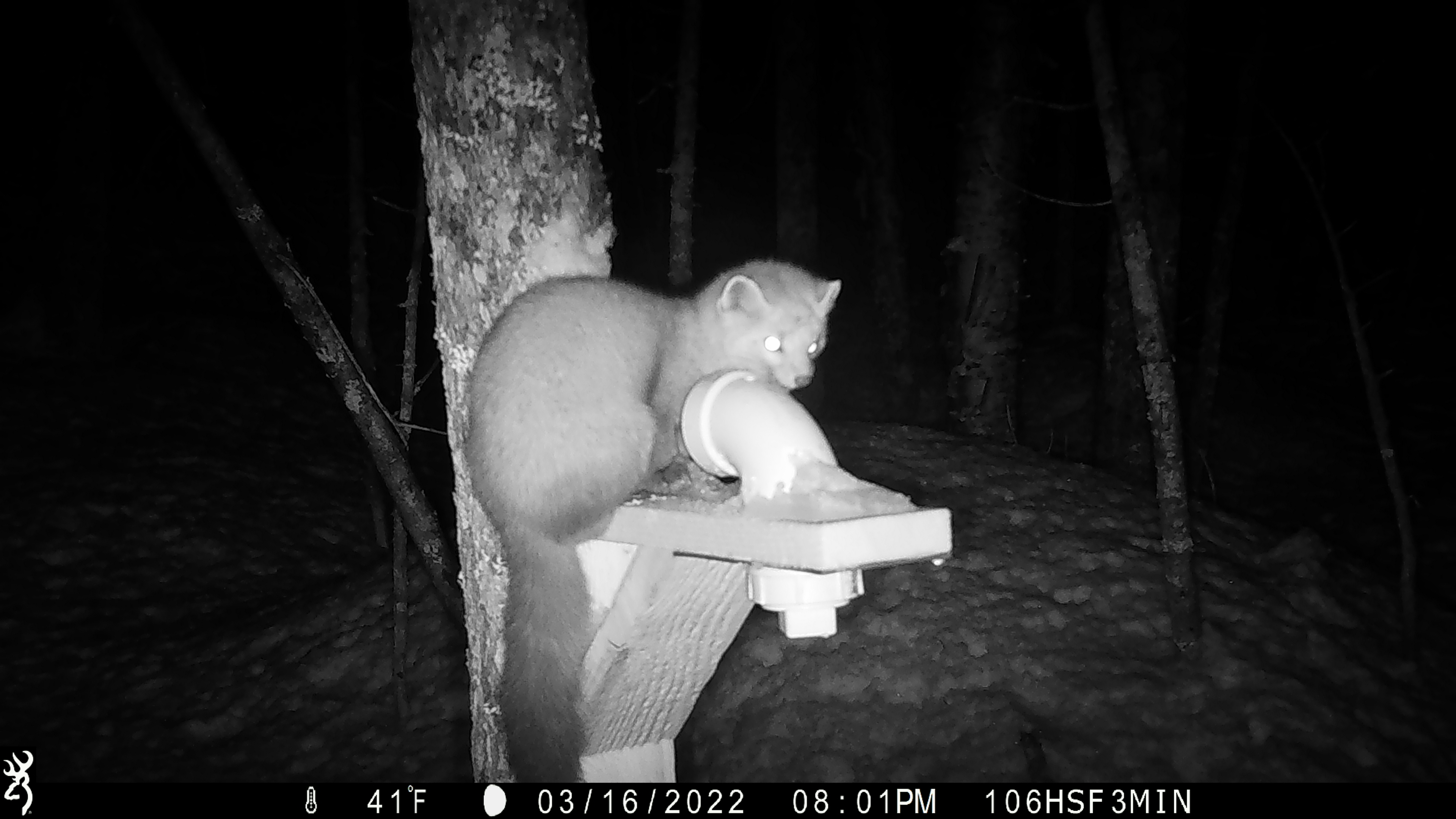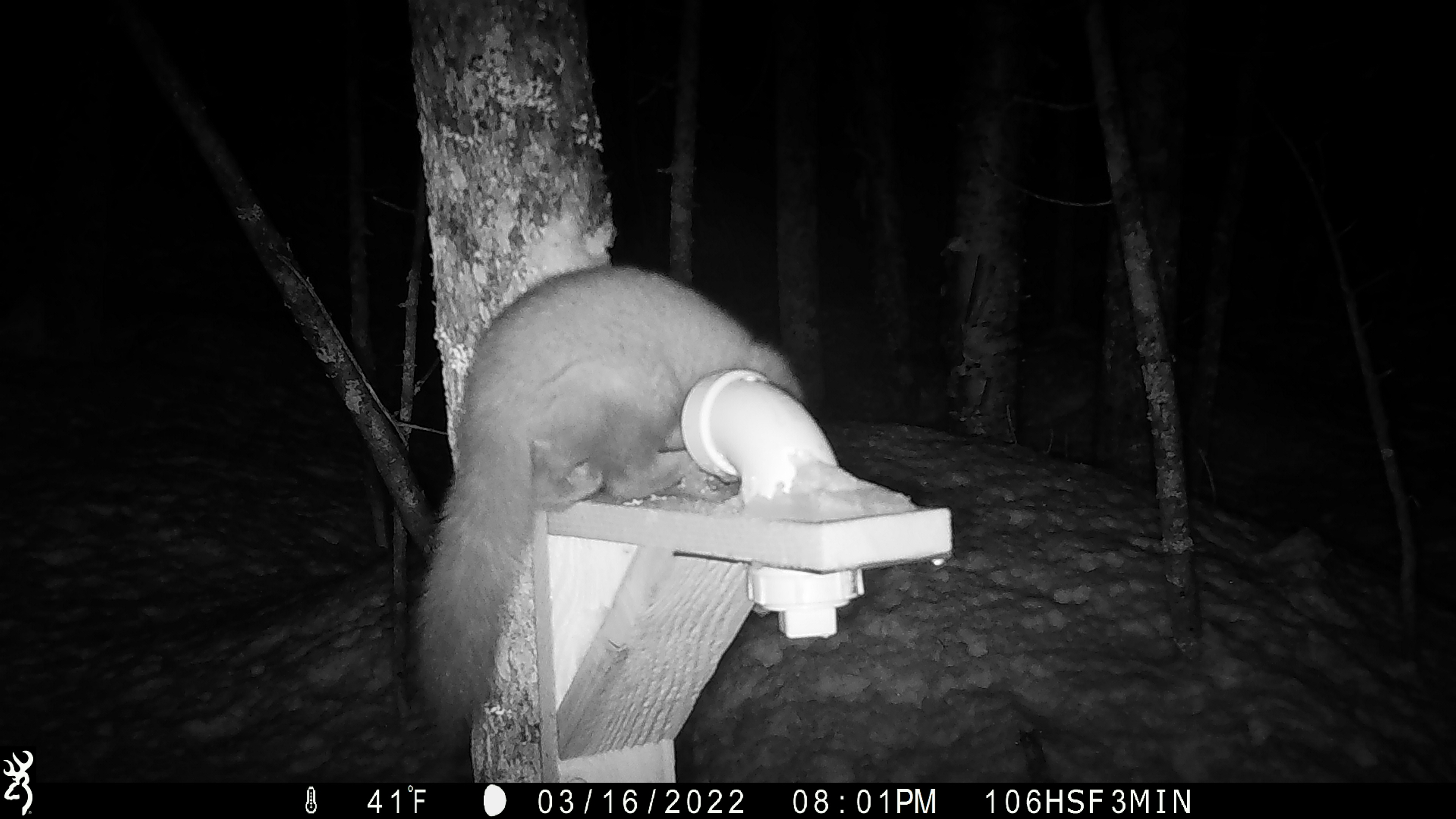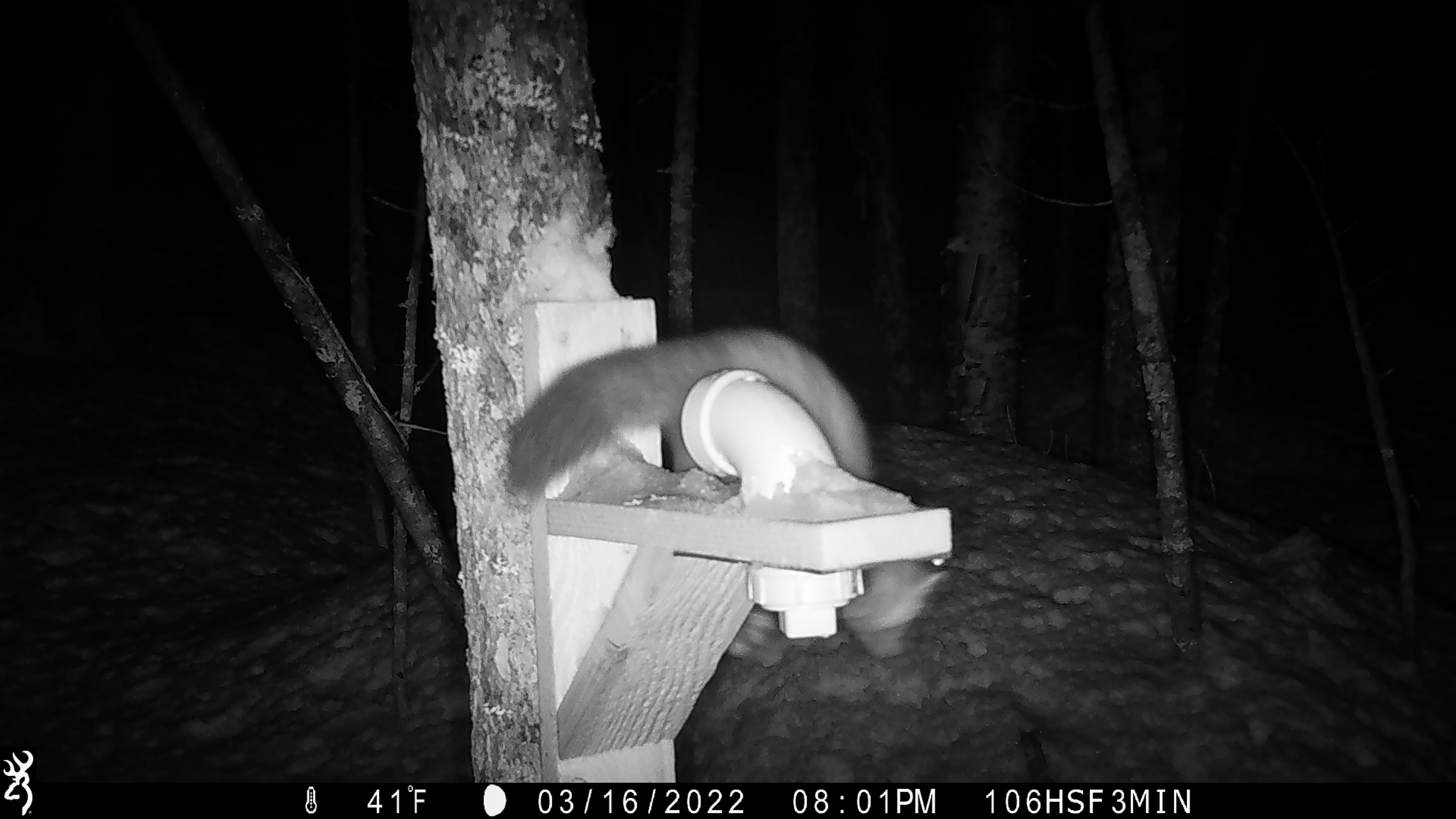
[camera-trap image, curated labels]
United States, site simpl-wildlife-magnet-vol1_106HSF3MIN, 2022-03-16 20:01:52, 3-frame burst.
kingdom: Animalia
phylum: Chordata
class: Mammalia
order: Carnivora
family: Mustelidae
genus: Martes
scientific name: Martes americana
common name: american marten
American marten (Martes americana).